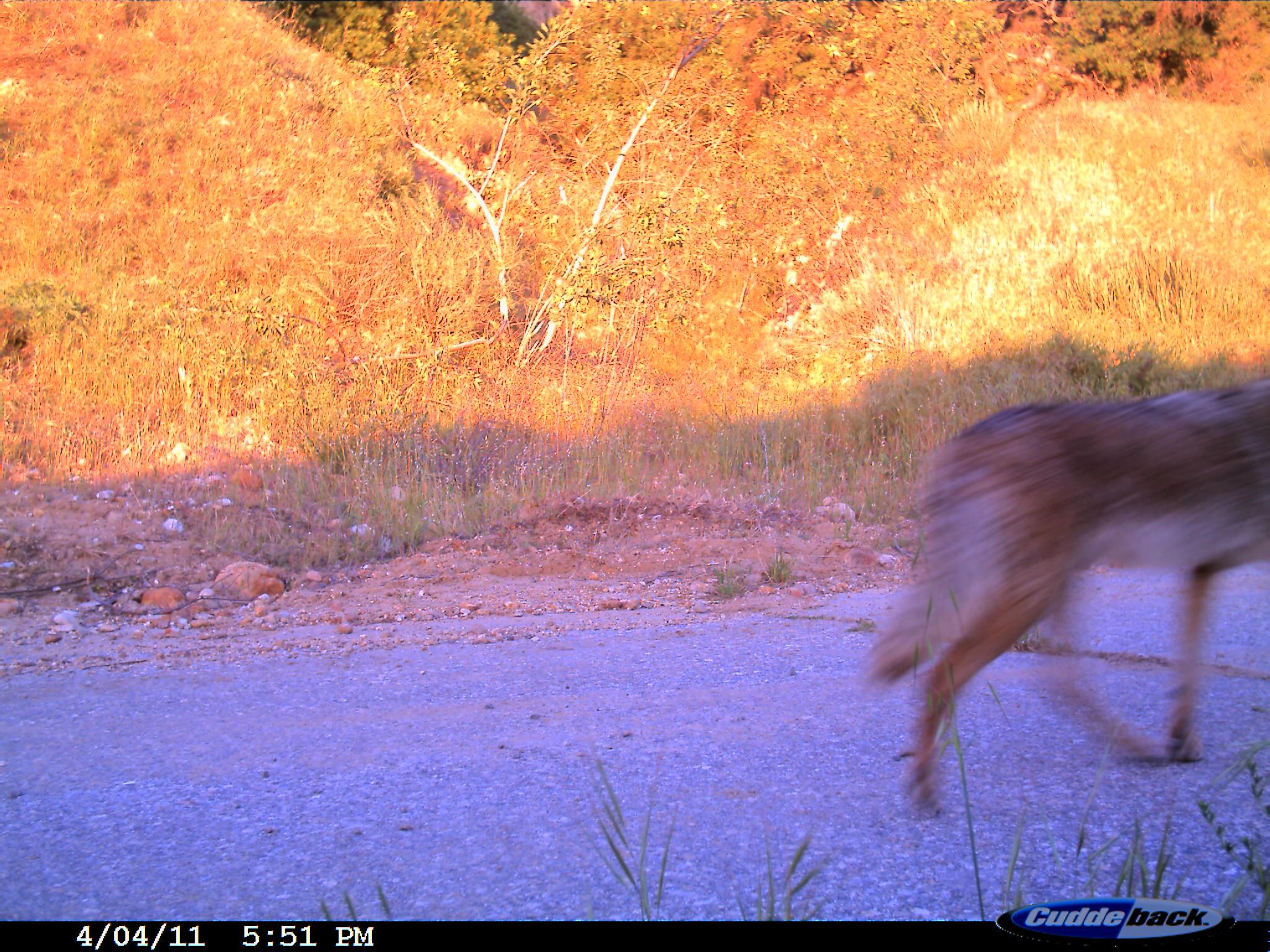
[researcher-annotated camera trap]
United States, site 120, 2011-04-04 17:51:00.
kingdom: Animalia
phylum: Chordata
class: Mammalia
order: Carnivora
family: Canidae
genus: Canis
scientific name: Canis latrans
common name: coyote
Coyote (Canis latrans).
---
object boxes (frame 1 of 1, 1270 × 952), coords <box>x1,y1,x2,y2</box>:
coyote: <box>841,344,1267,838</box>